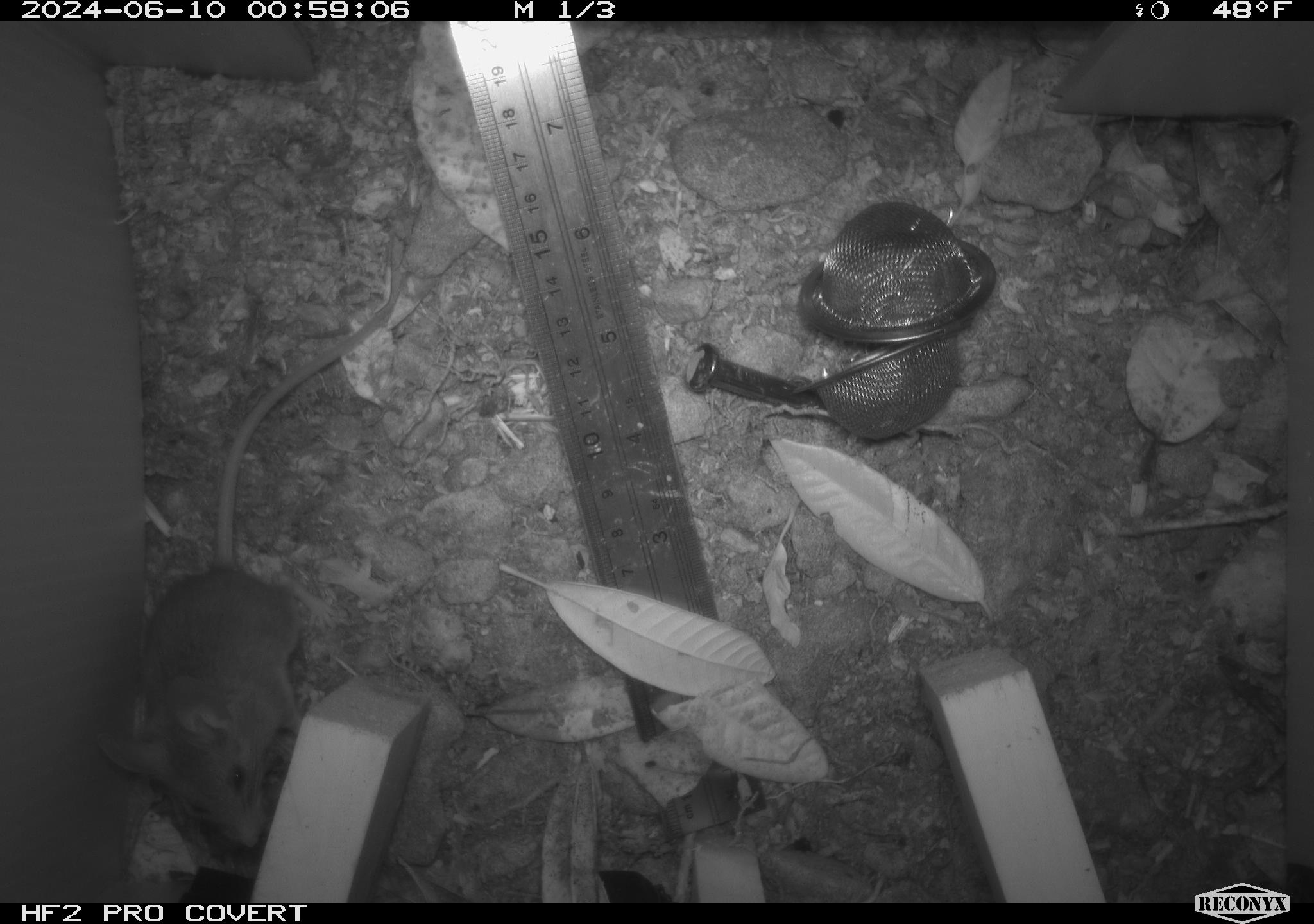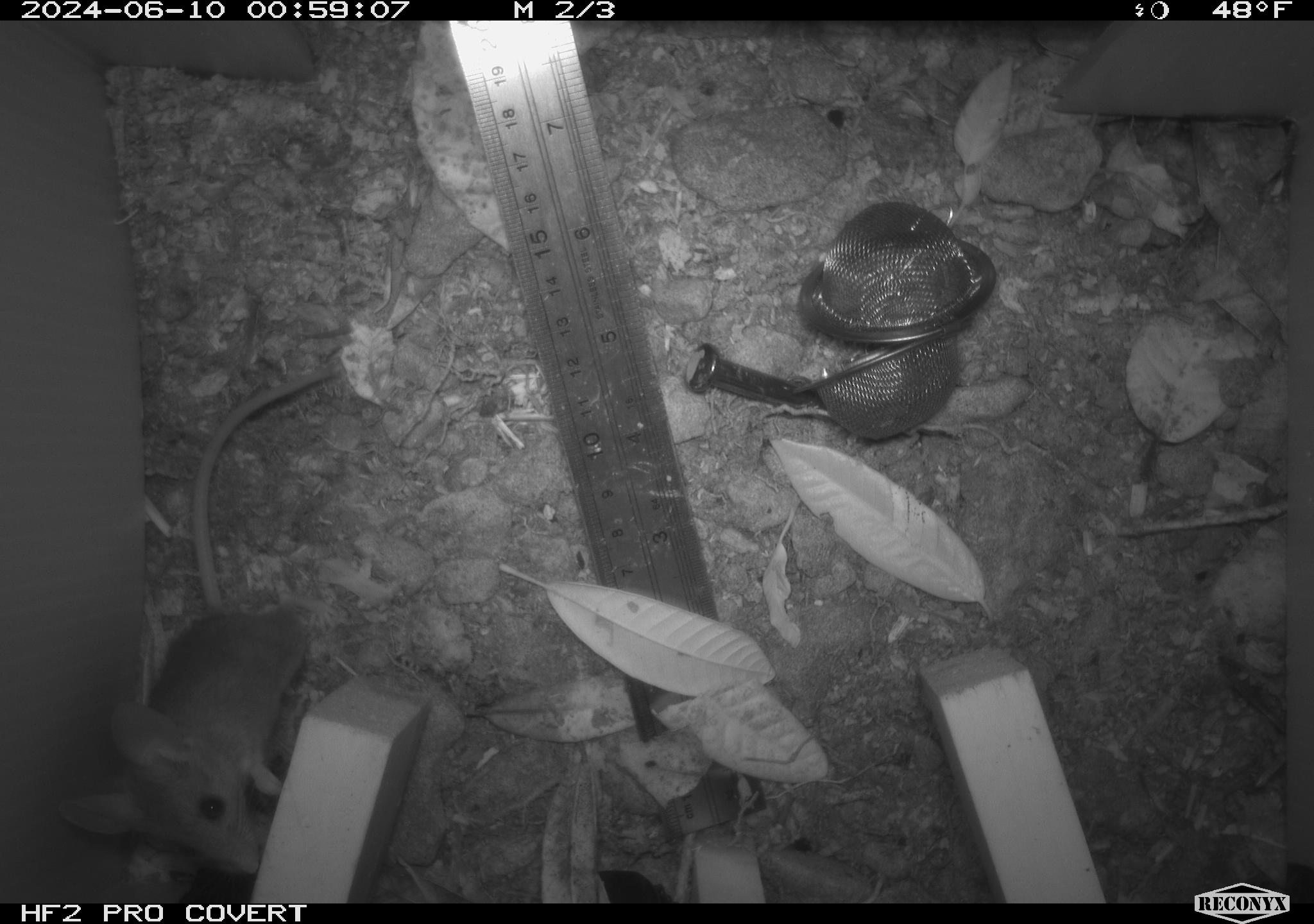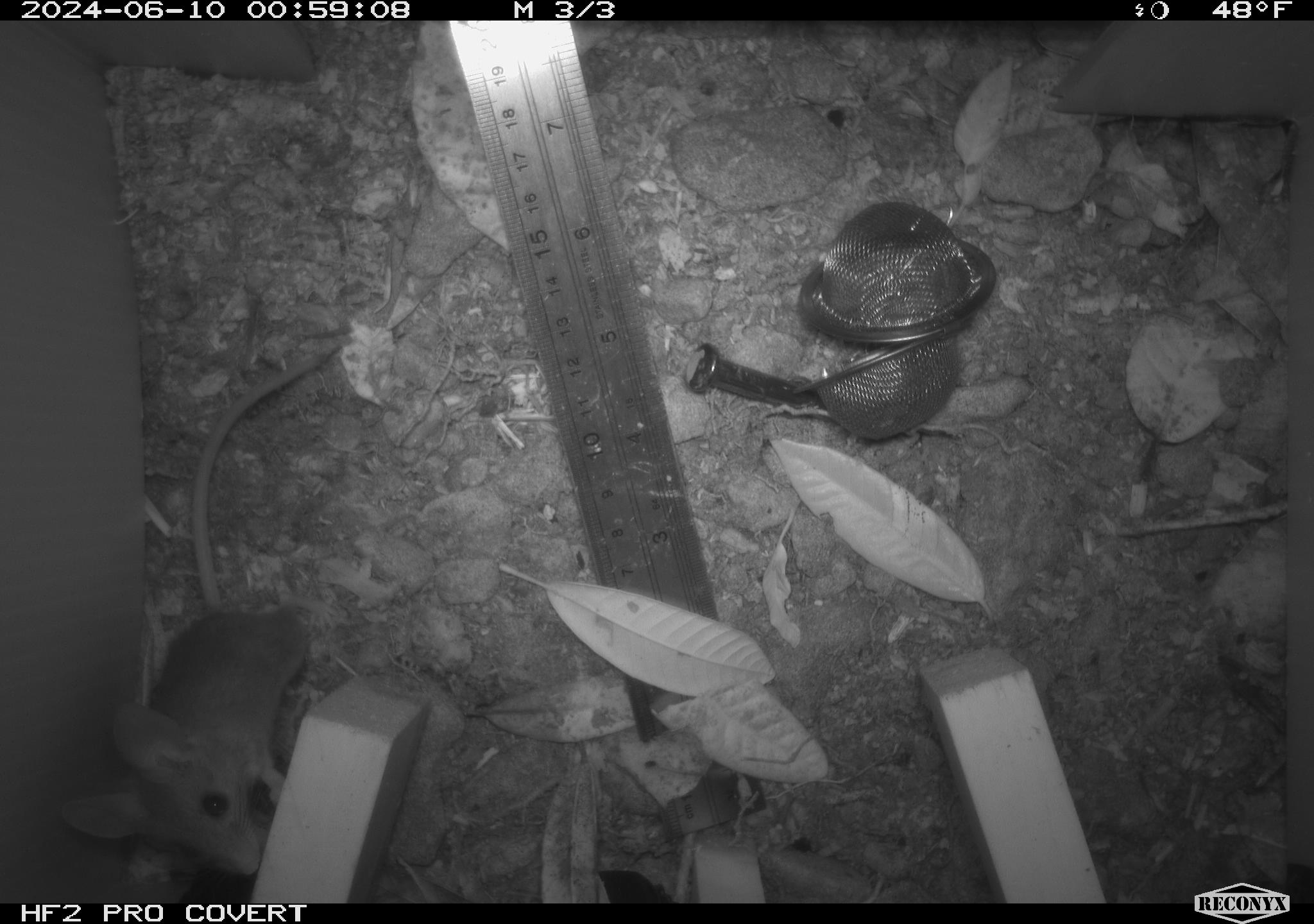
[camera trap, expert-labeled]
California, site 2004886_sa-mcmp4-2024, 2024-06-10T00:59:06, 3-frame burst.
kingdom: Animalia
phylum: Chordata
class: Mammalia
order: Rodentia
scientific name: Rodentia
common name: mouse species